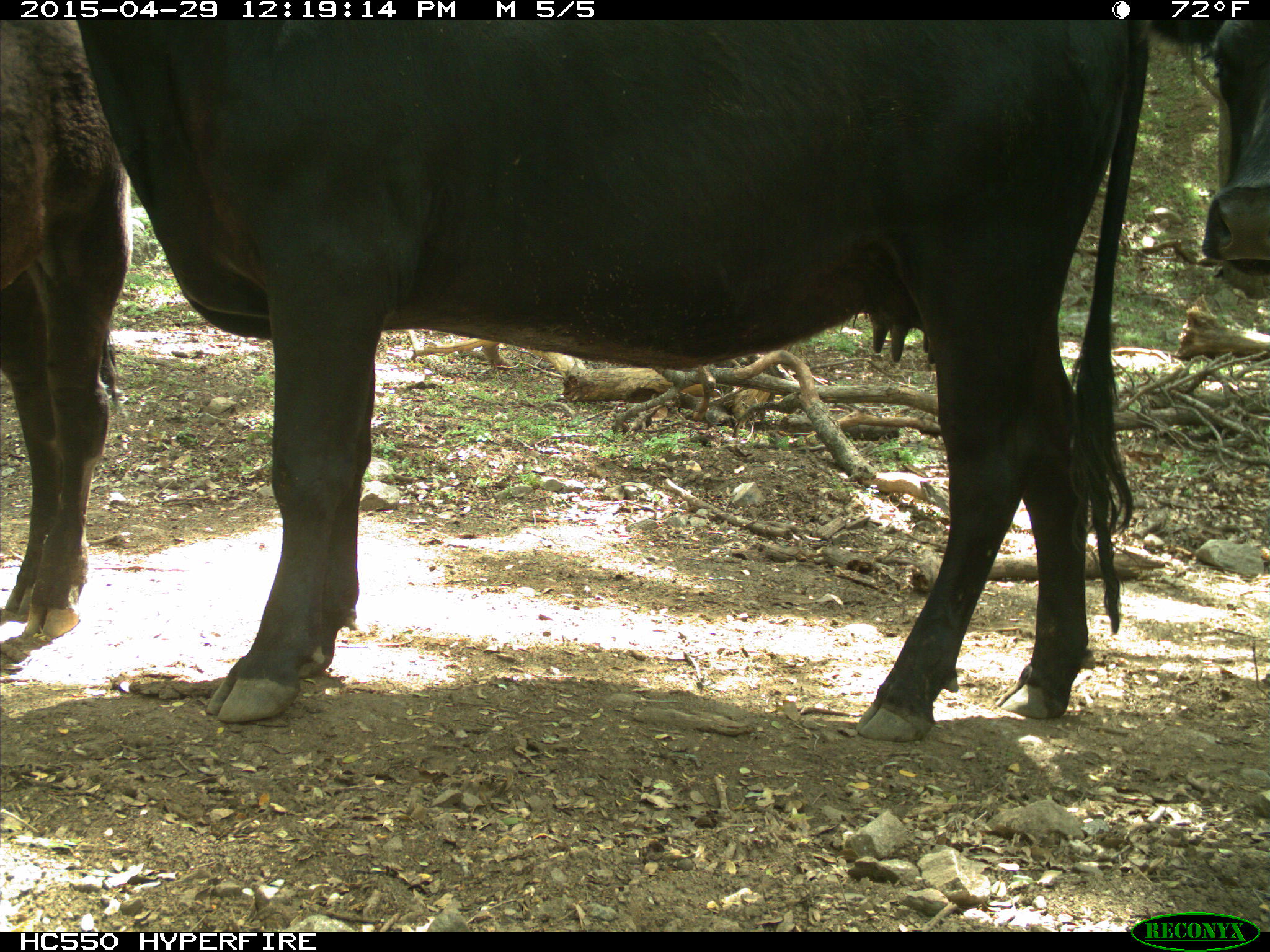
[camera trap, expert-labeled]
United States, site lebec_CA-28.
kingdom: Animalia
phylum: Chordata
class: Mammalia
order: Artiodactyla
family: Bovidae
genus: Bos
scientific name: Bos taurus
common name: domestic cow